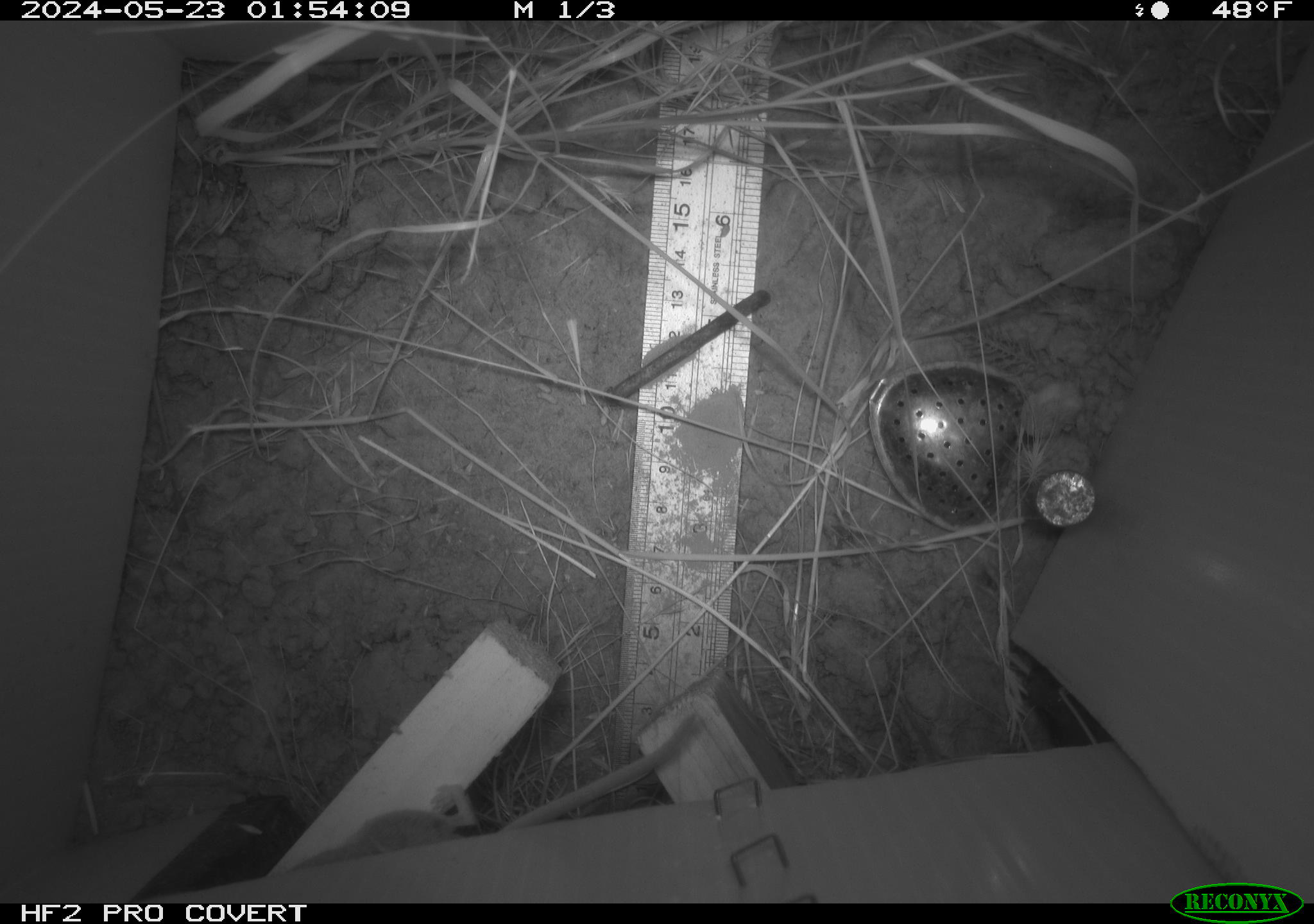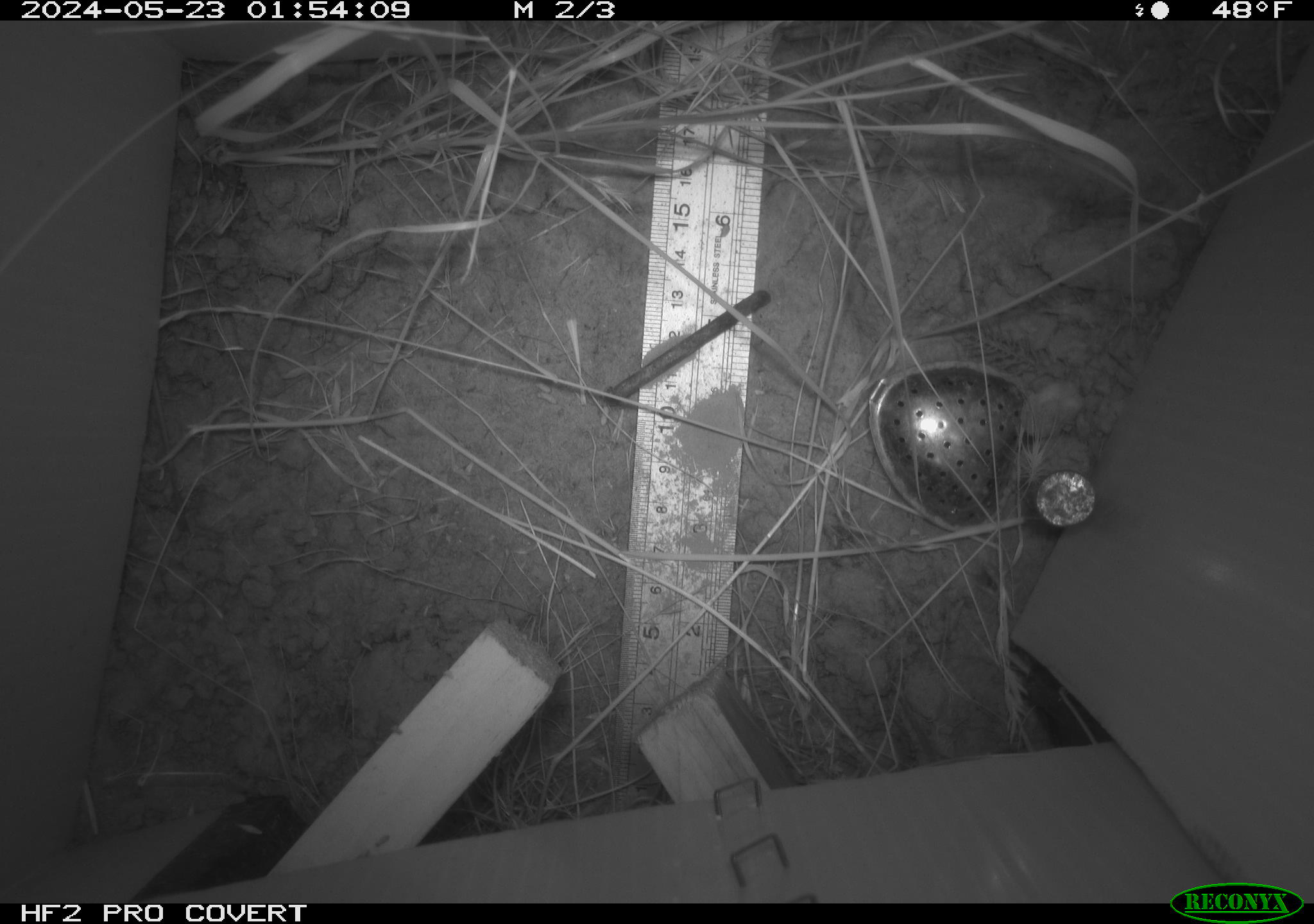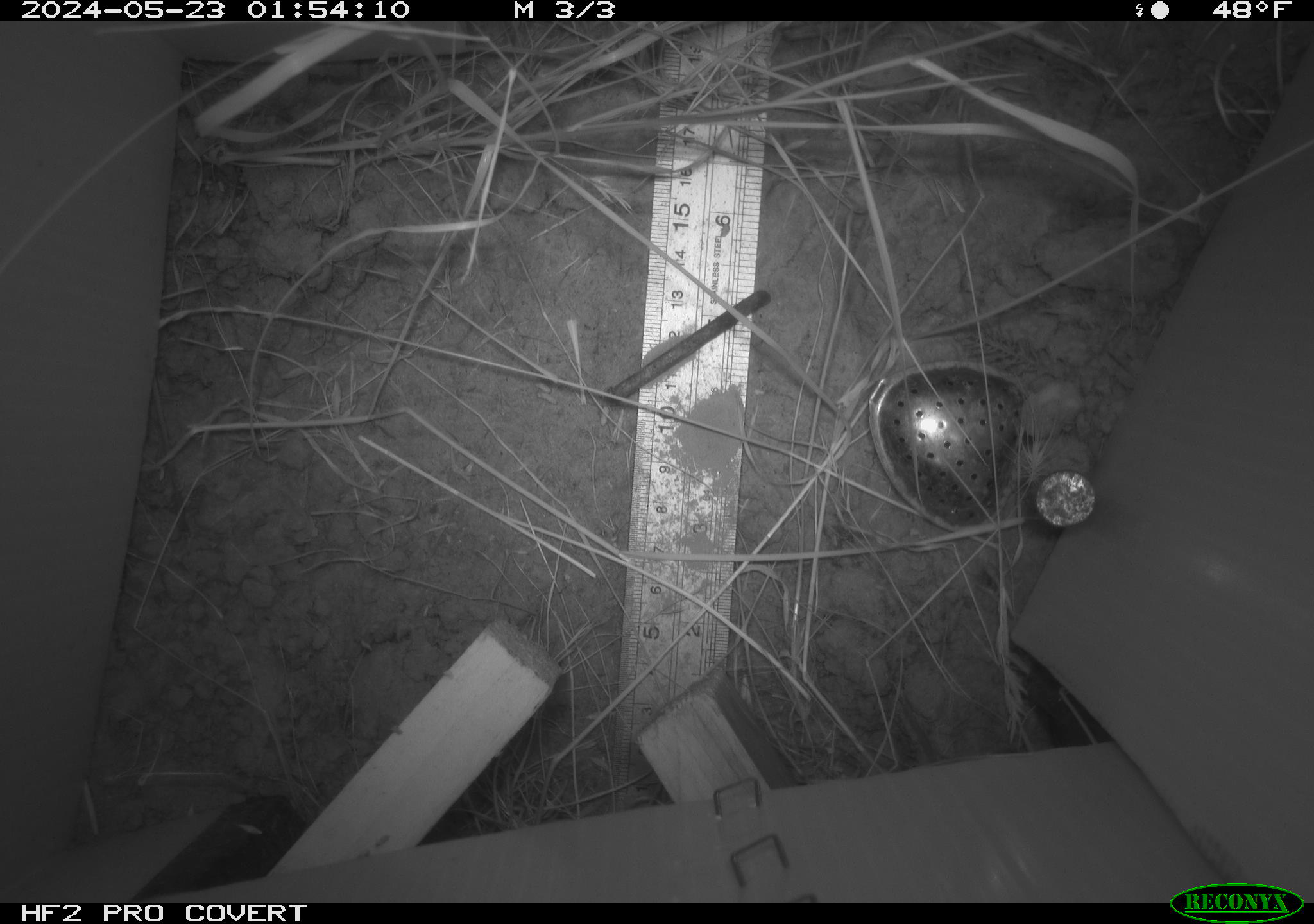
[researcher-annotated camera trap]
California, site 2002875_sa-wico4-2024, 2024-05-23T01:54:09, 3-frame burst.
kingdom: Animalia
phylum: Chordata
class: Mammalia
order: Rodentia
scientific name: Rodentia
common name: rodent